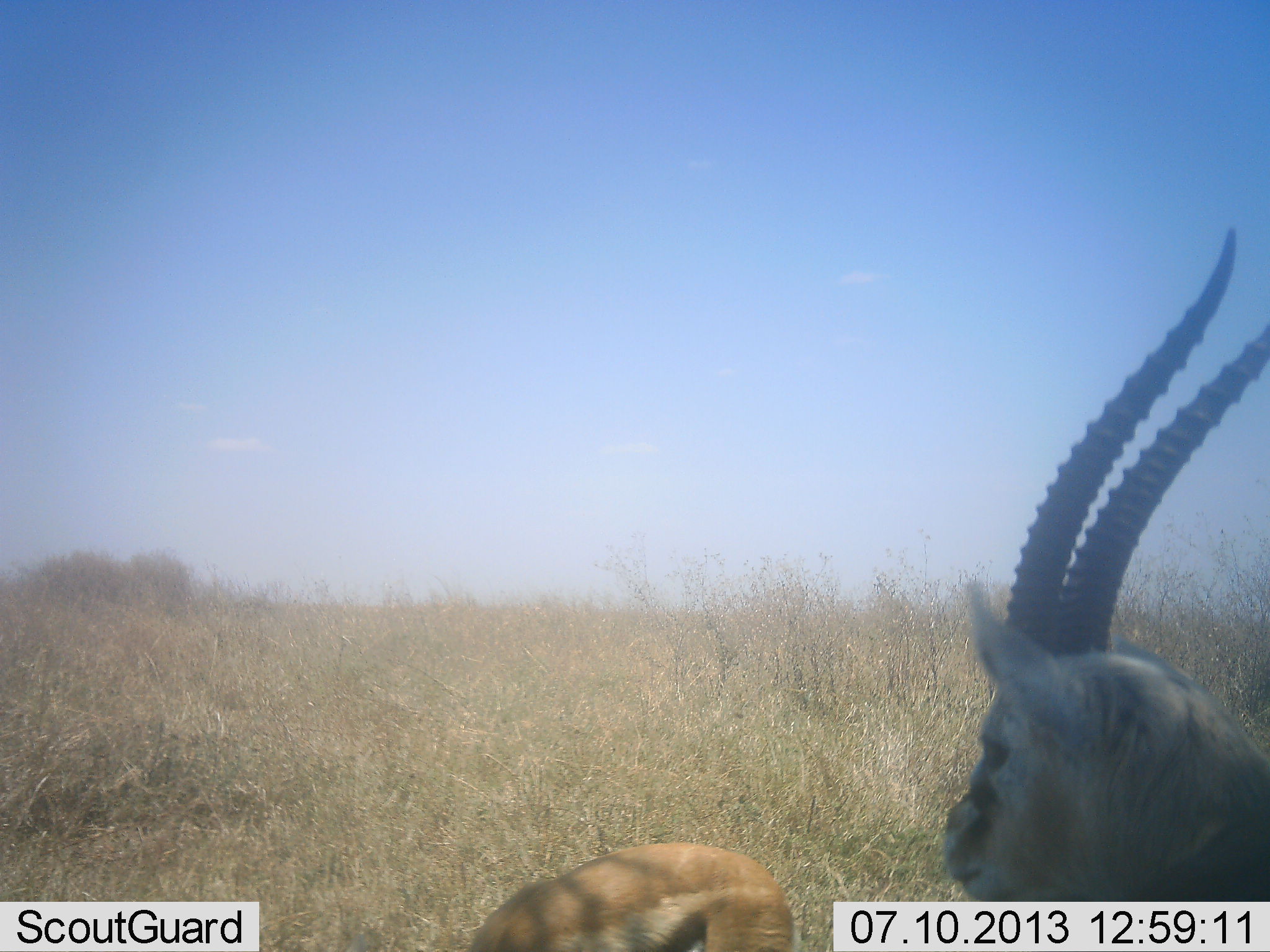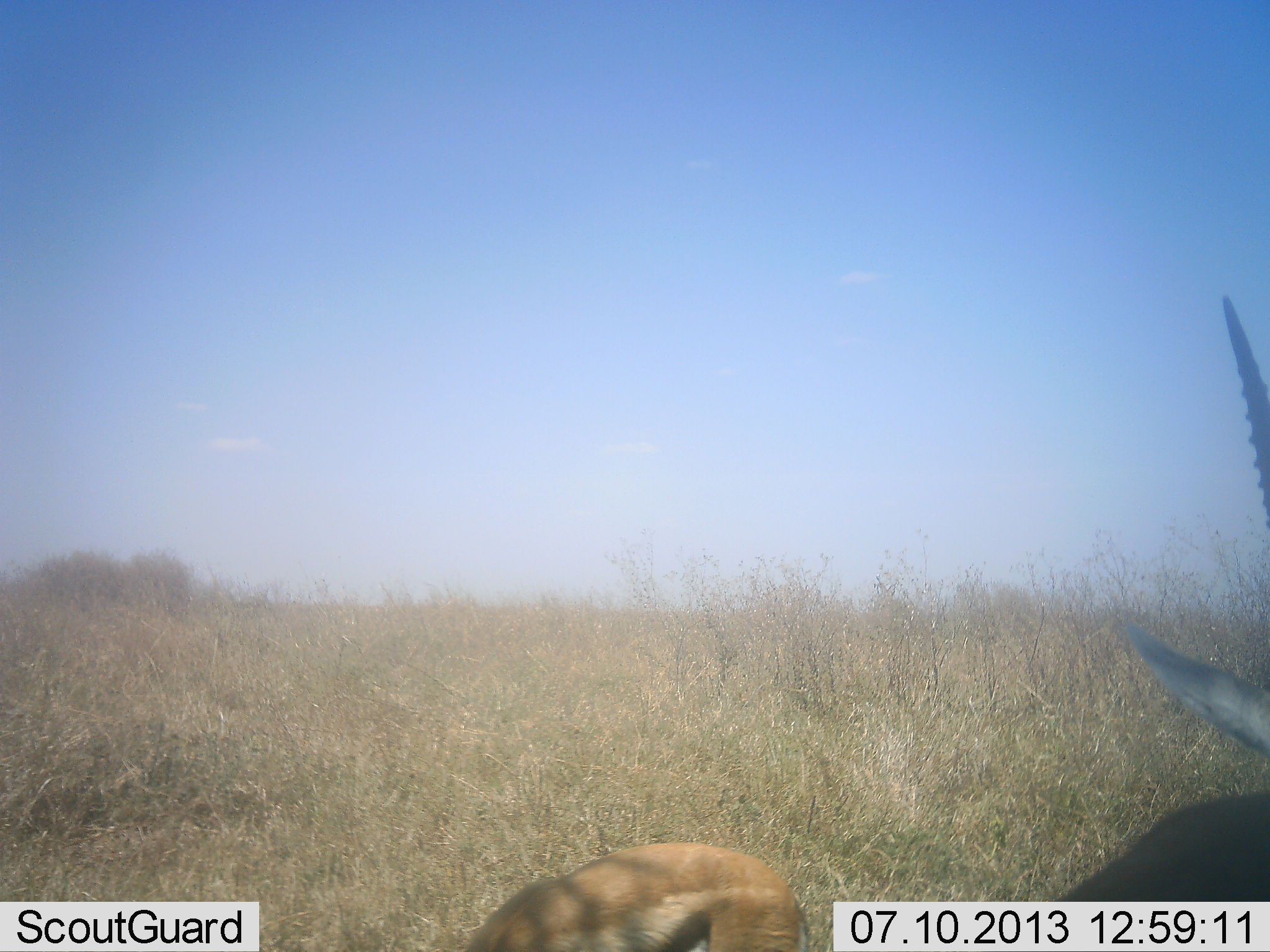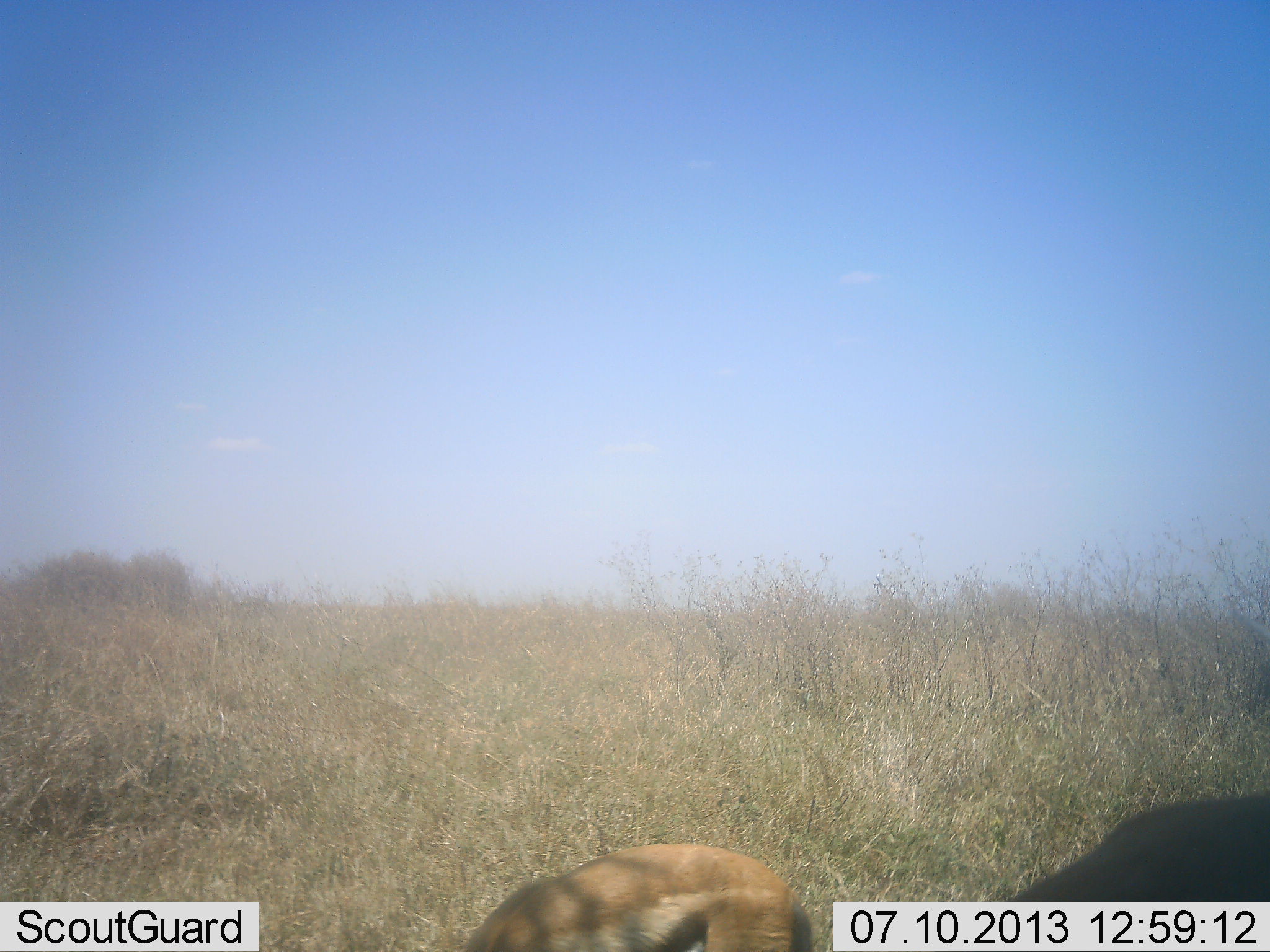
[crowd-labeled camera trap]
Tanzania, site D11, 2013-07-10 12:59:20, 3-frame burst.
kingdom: Animalia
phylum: Chordata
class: Mammalia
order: Artiodactyla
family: Bovidae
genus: Eudorcas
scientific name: Eudorcas thomsonii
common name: thomson's gazelle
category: gazellethomsons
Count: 2.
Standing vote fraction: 60%.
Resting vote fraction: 20%.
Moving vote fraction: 20%.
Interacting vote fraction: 0%.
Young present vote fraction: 0%.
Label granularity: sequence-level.